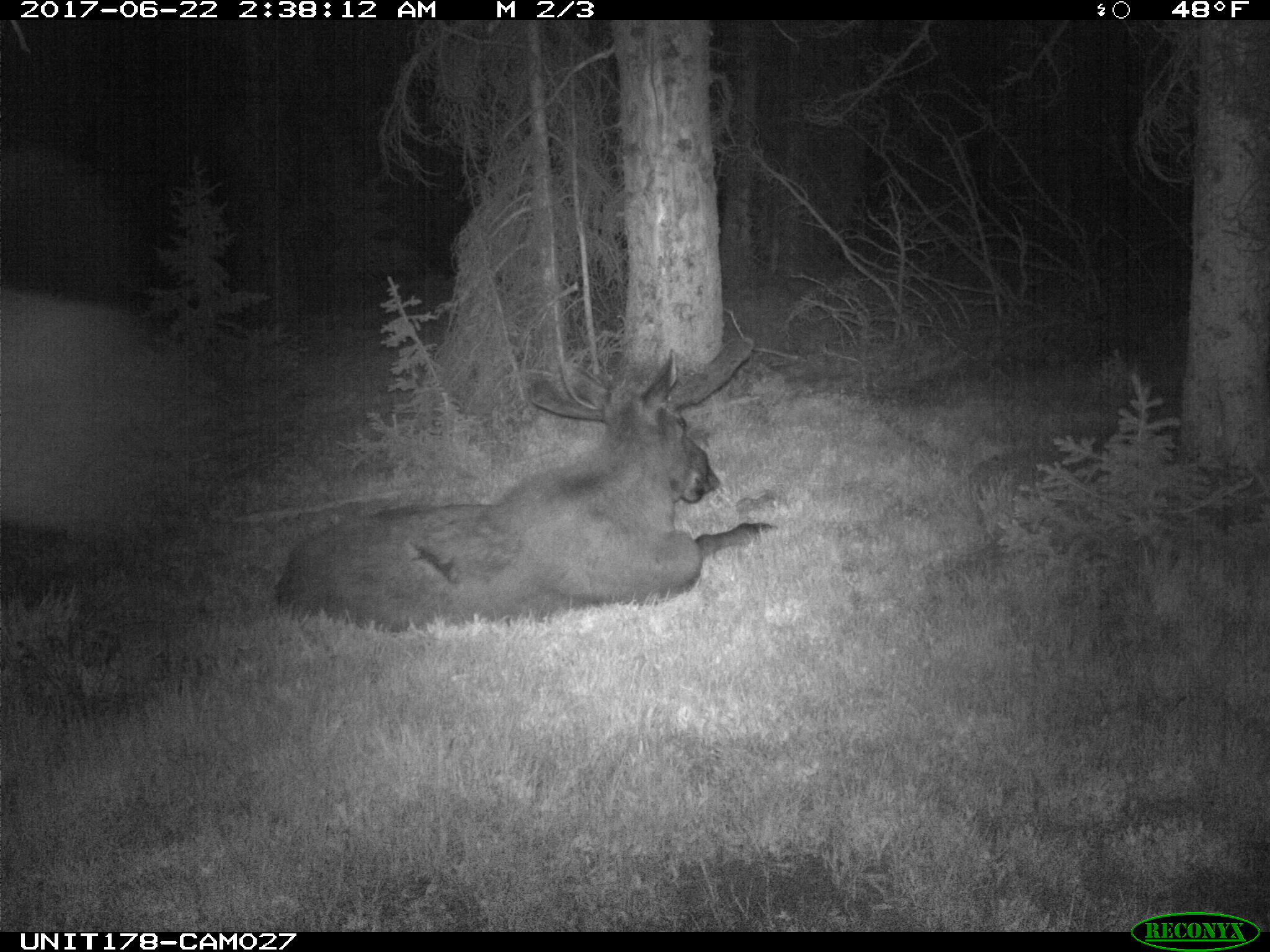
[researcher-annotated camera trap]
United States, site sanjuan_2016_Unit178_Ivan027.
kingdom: Animalia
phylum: Chordata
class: Mammalia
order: Artiodactyla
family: Cervidae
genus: Alces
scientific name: Alces alces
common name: moose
Alces alces (moose).